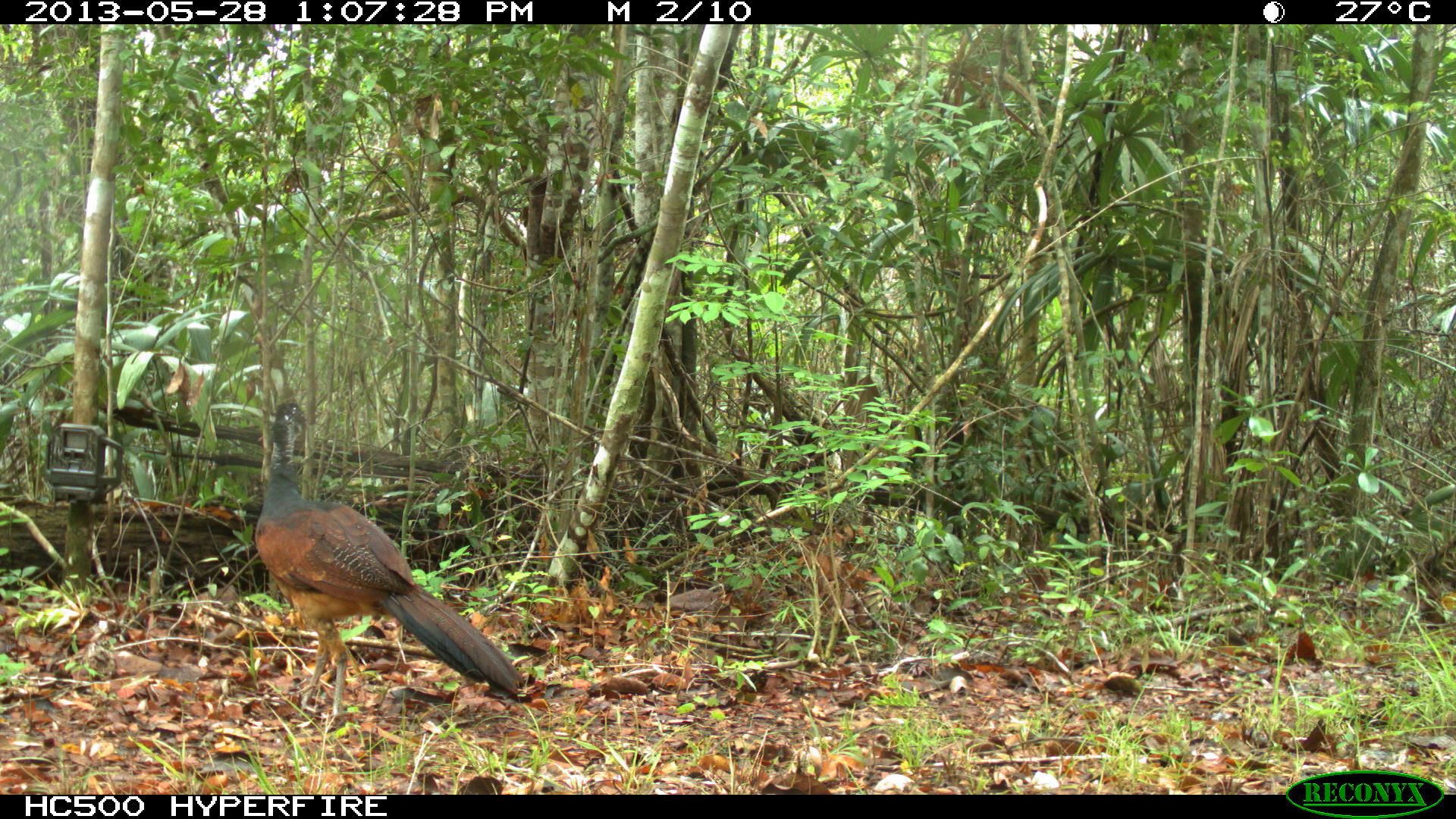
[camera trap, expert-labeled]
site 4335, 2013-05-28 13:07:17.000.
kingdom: Animalia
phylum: Chordata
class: Aves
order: Galliformes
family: Cracidae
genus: Crax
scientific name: Crax rubra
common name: great curassow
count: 1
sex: female